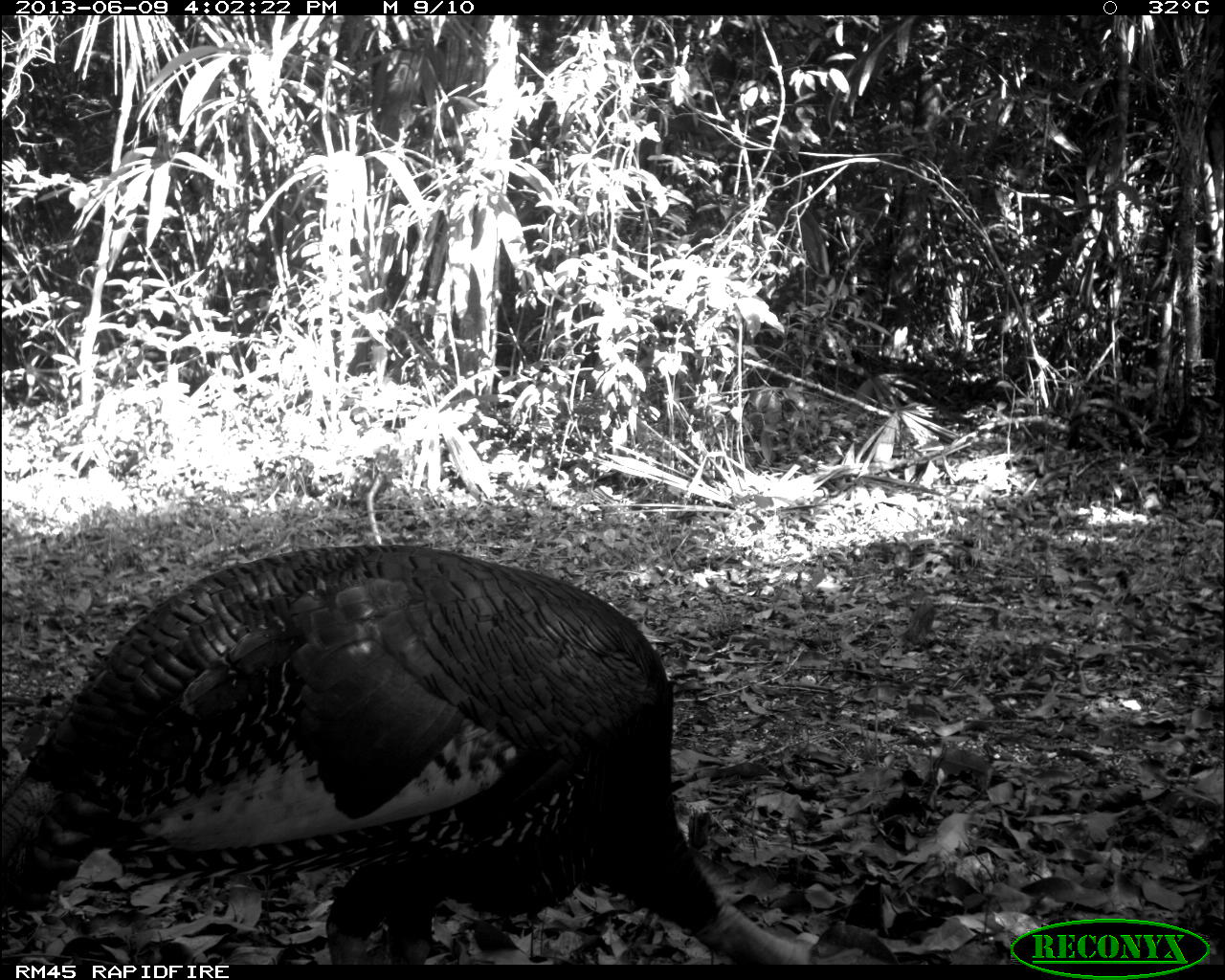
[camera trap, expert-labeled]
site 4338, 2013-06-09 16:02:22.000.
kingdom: Animalia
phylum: Chordata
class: Aves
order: Galliformes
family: Phasianidae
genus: Meleagris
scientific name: Meleagris ocellata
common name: ocellated turkey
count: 1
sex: male